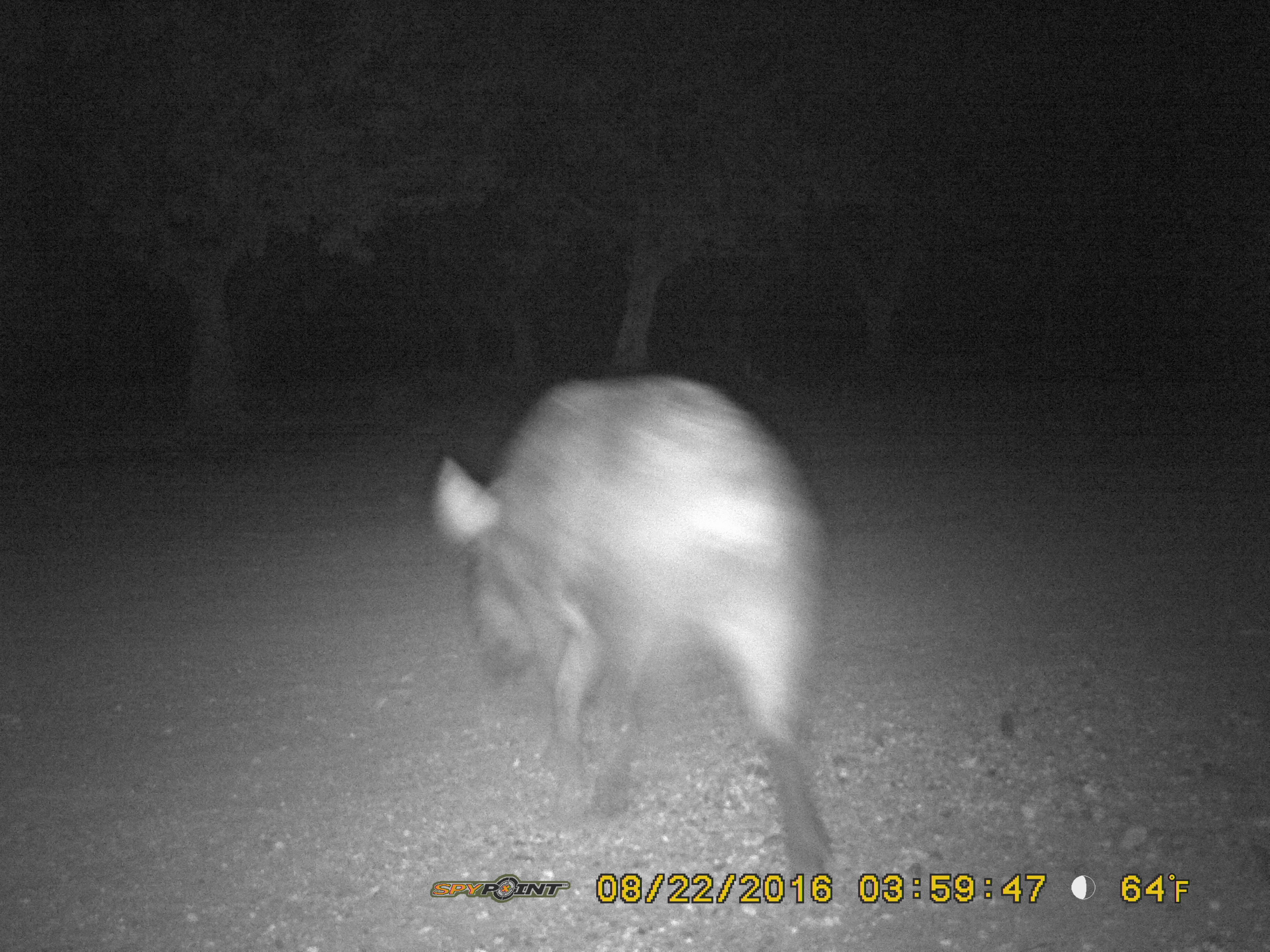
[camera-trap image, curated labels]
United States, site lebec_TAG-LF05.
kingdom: Animalia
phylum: Chordata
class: Mammalia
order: Artiodactyla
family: Suidae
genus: Sus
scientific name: Sus scrofa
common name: wild boar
Sus scrofa (wild boar).